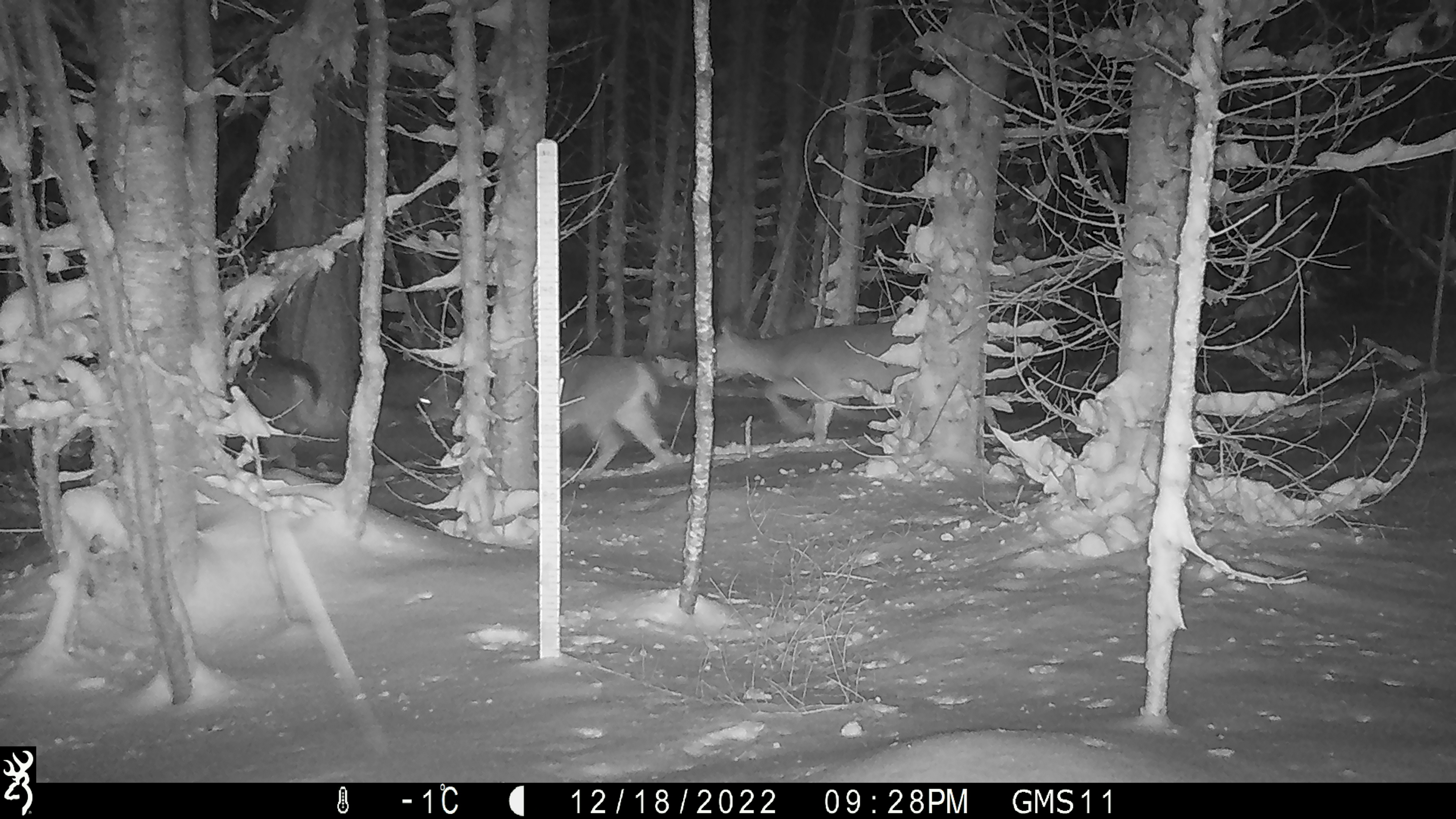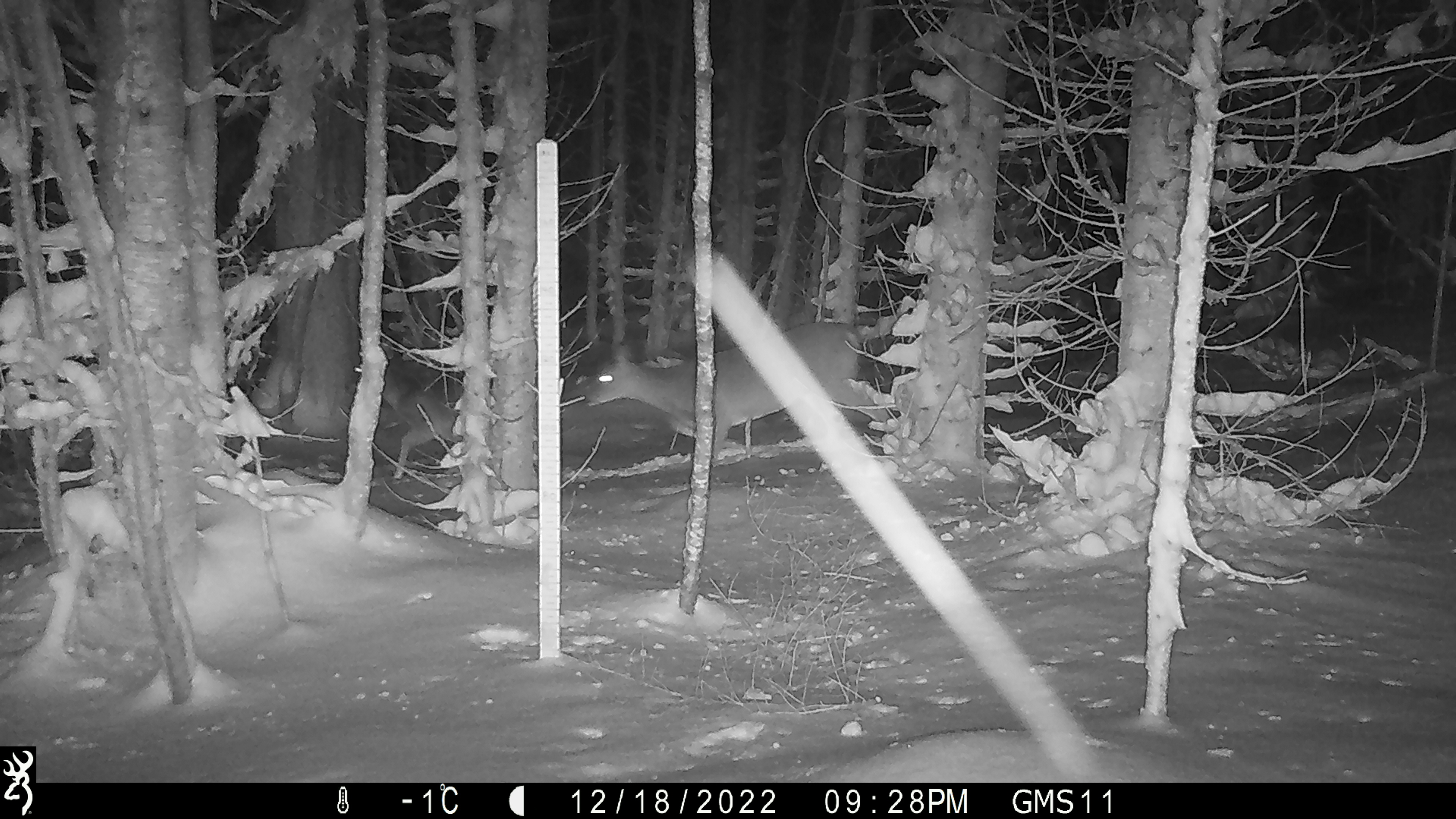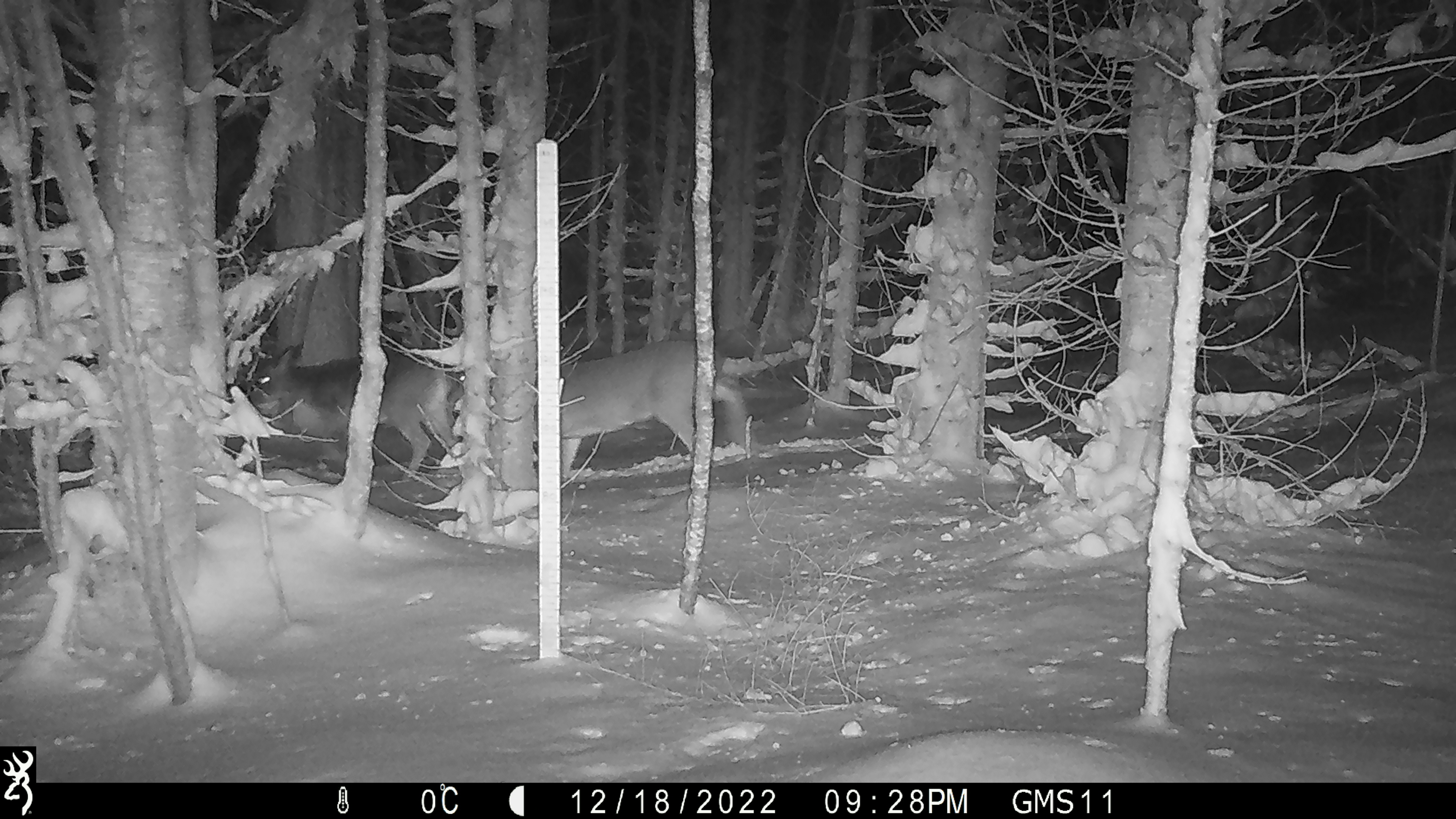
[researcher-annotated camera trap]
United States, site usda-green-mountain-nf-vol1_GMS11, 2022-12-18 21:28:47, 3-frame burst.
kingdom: Animalia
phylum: Chordata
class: Mammalia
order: Artiodactyla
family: Cervidae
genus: Odocoileus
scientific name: Odocoileus virginianus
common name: white-tailed deer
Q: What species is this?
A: White-tailed deer (Odocoileus virginianus).